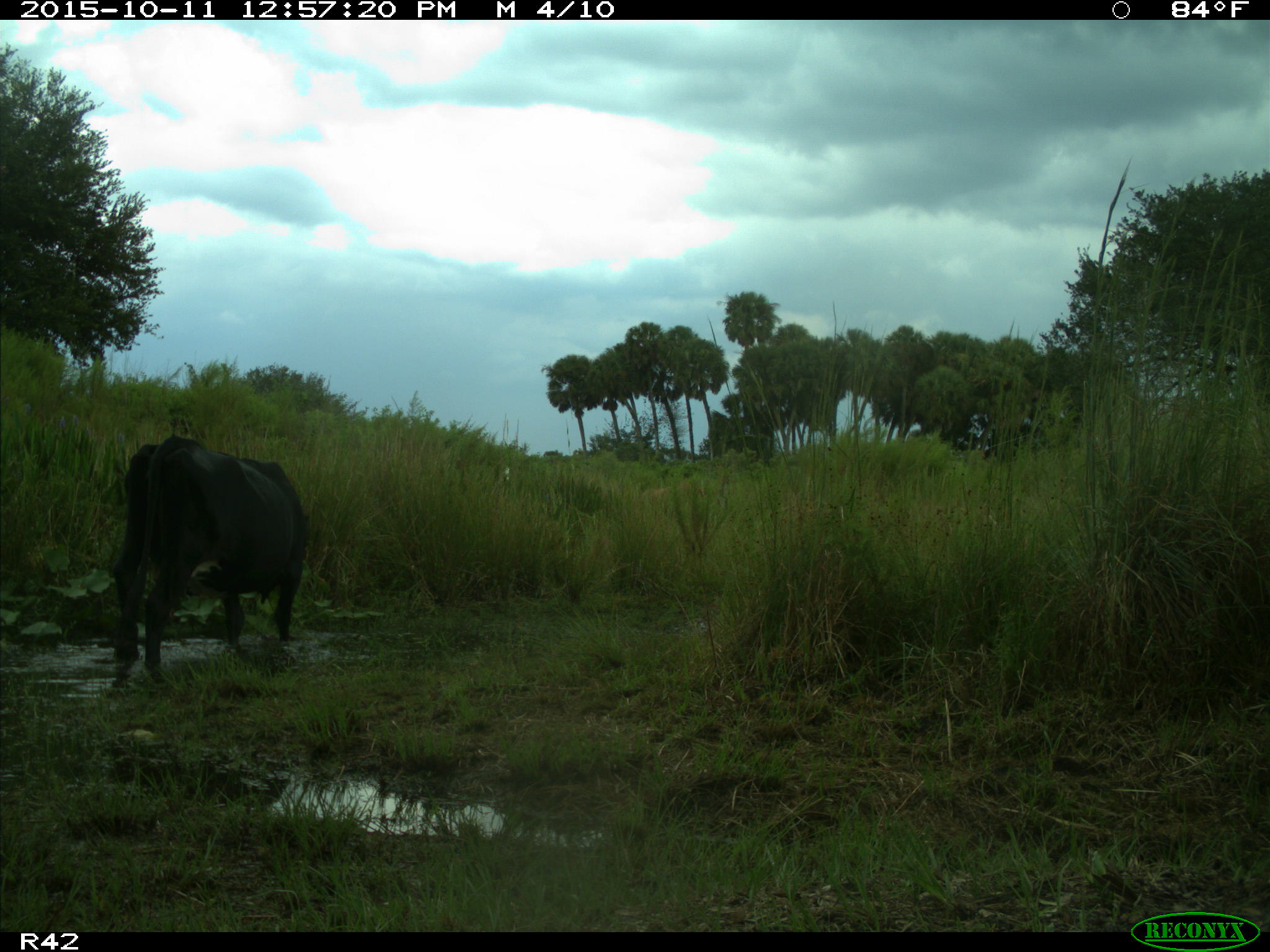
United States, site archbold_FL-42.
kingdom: Animalia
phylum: Chordata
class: Mammalia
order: Artiodactyla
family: Bovidae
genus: Bos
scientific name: Bos taurus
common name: domestic cow